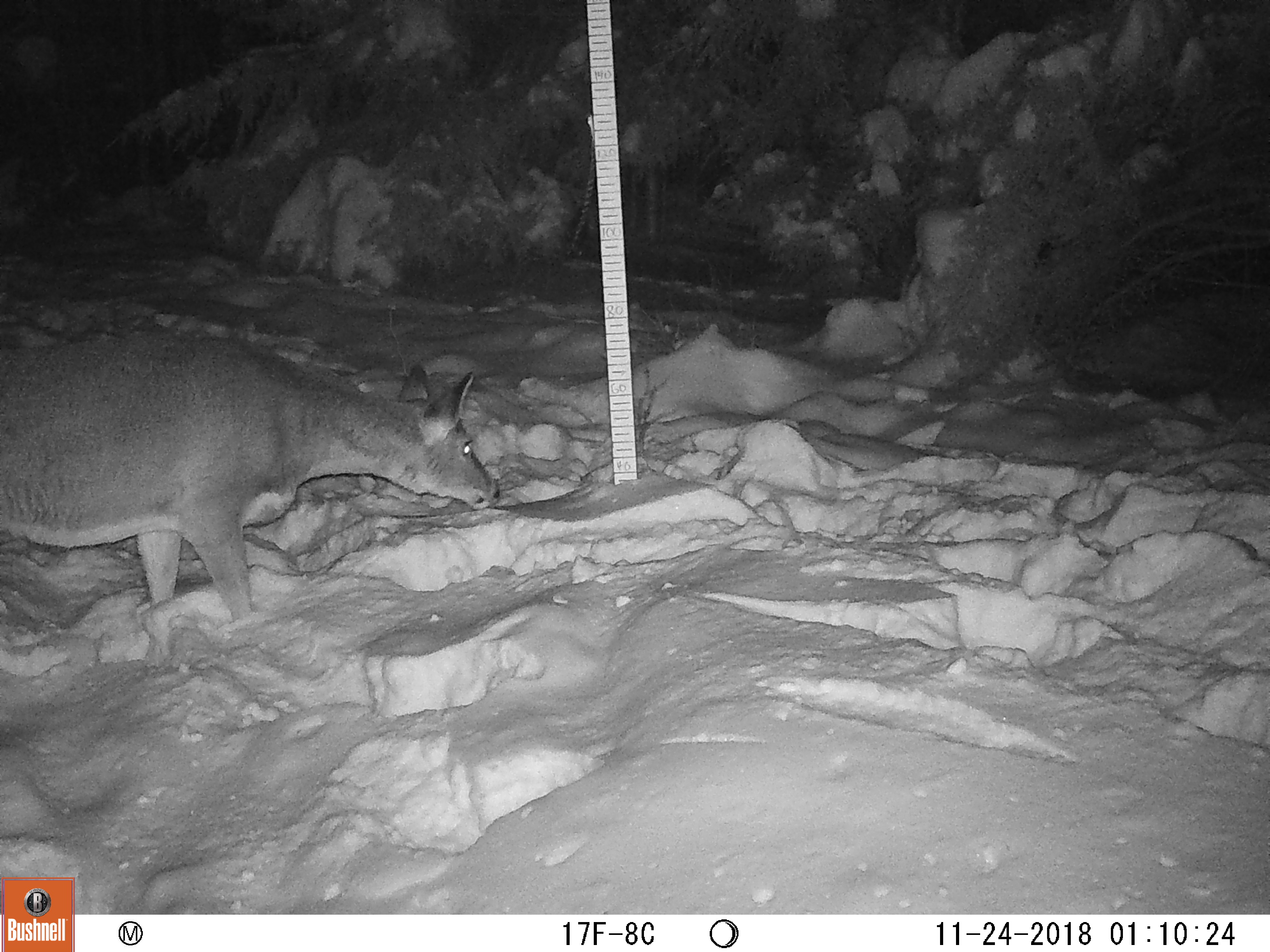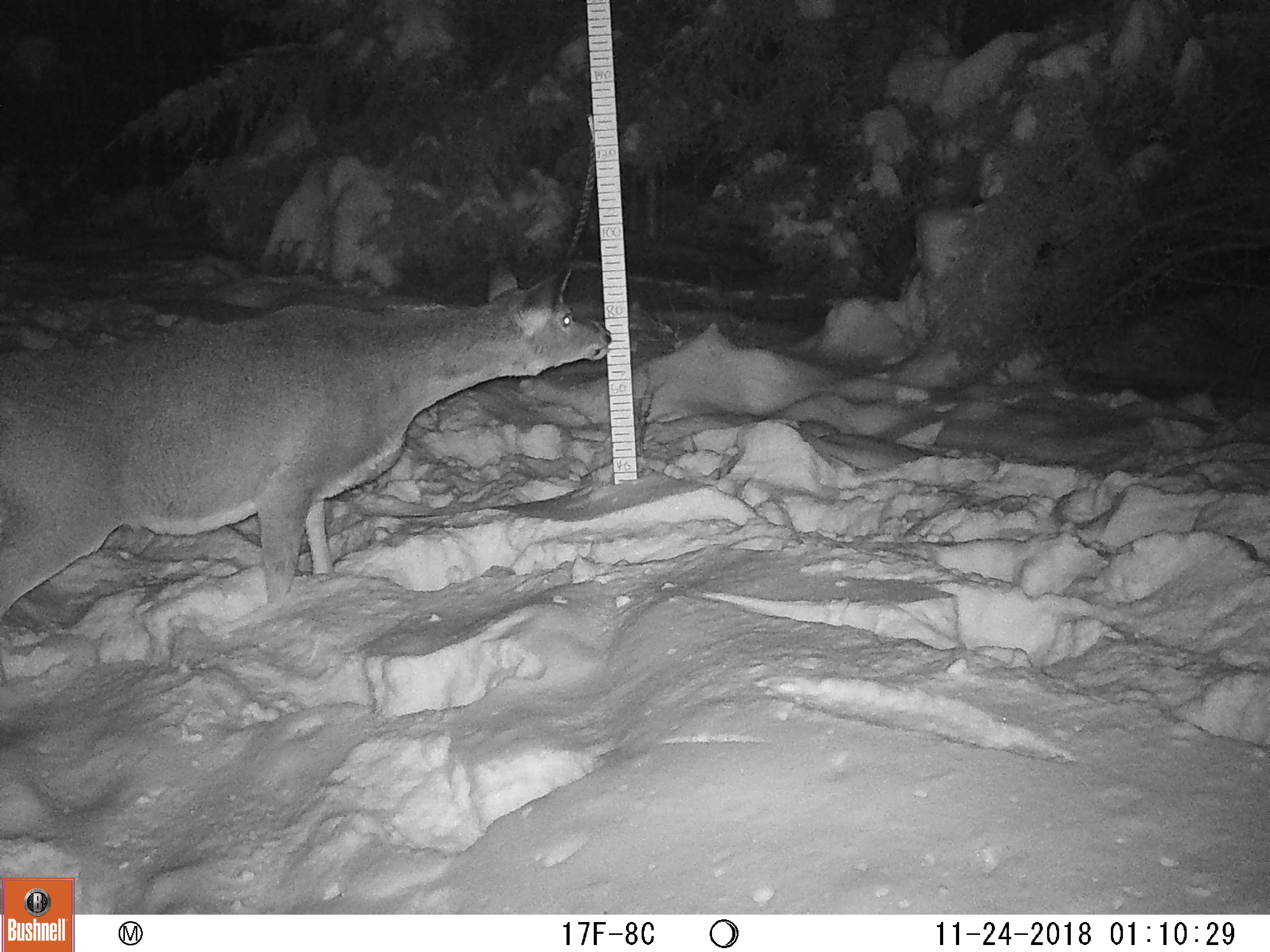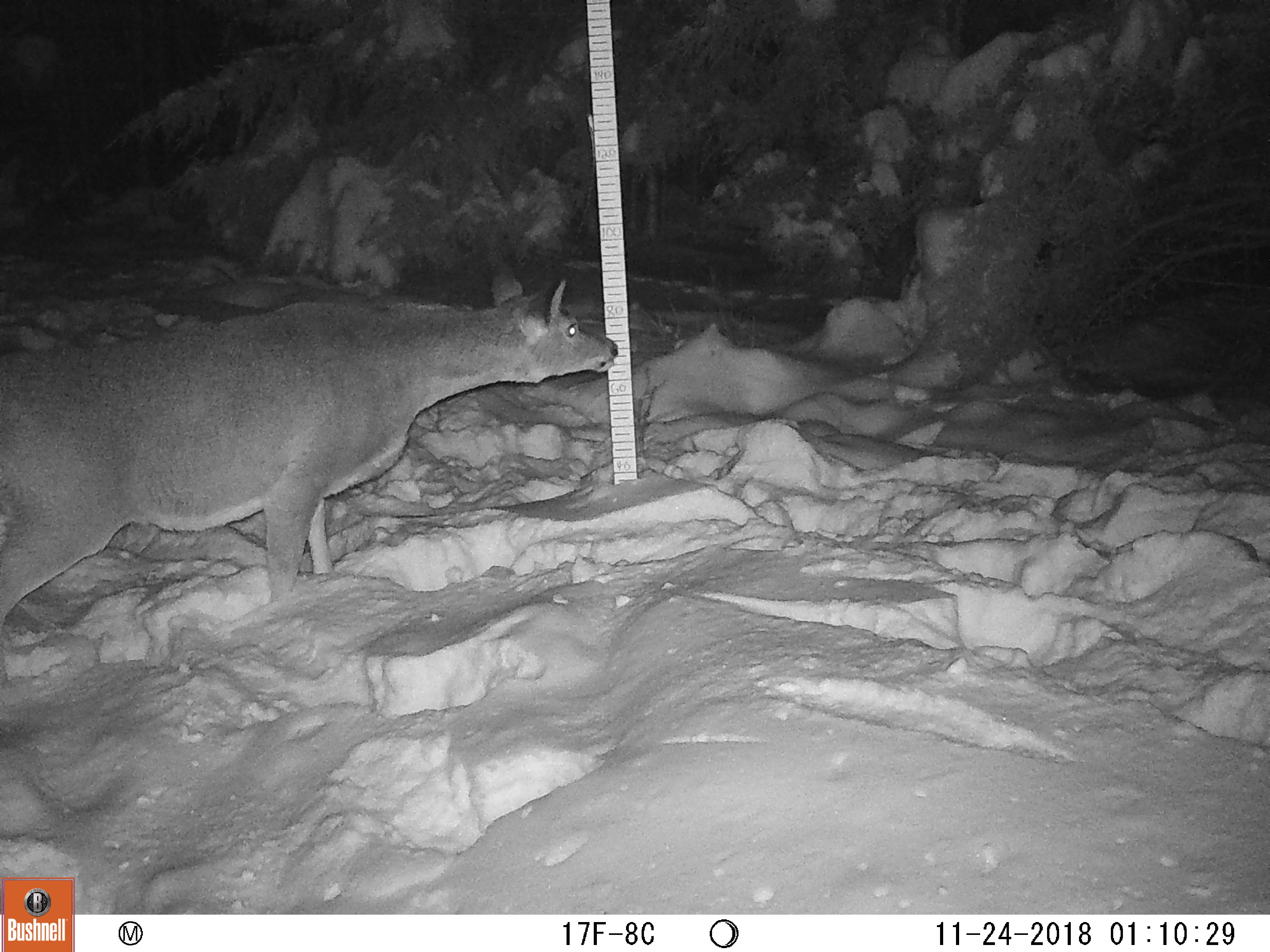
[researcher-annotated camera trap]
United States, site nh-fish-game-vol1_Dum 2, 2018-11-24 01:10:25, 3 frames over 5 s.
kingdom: Animalia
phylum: Chordata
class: Mammalia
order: Artiodactyla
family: Cervidae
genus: Odocoileus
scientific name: Odocoileus virginianus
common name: white-tailed deer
White-tailed deer (Odocoileus virginianus).